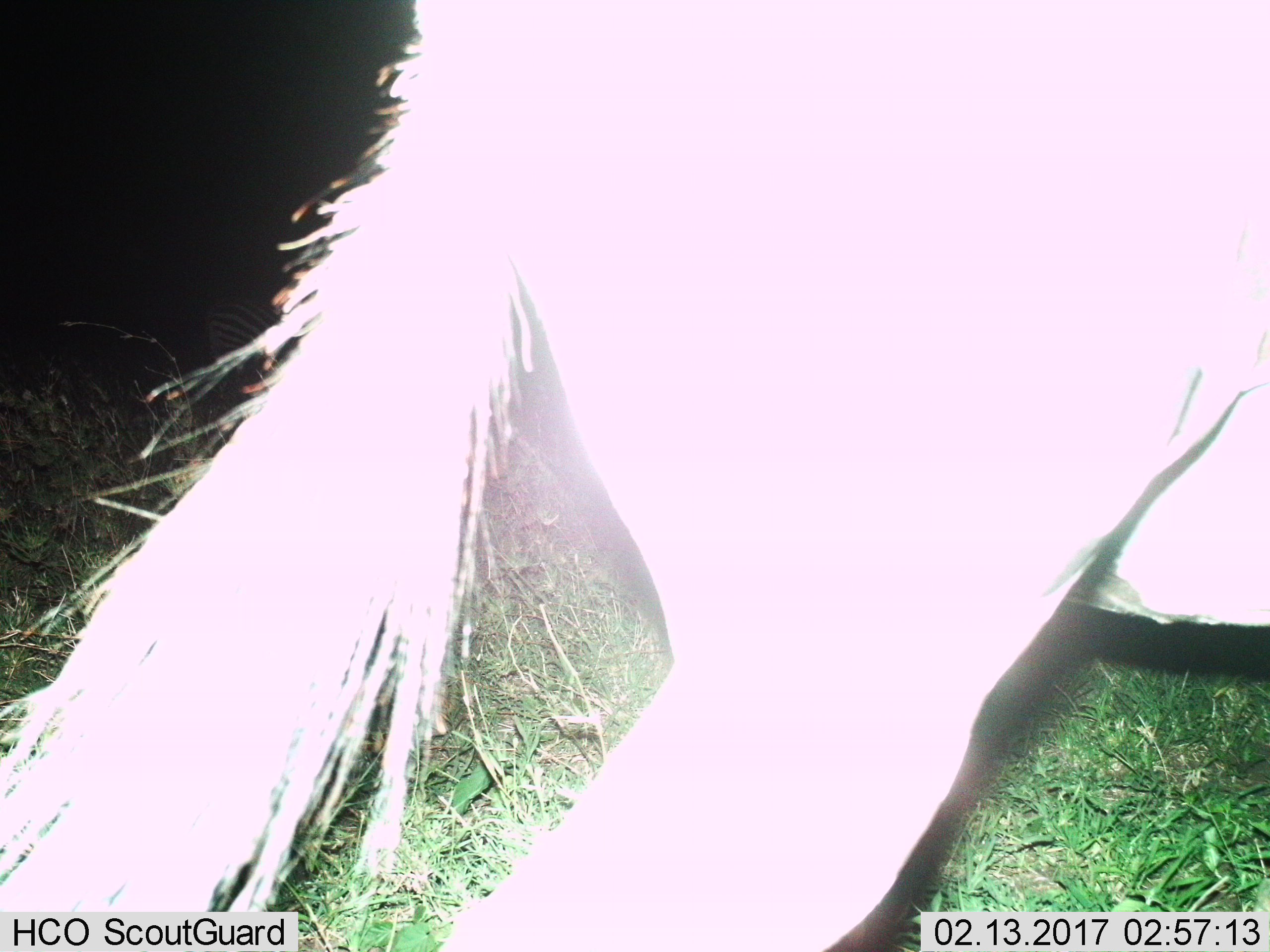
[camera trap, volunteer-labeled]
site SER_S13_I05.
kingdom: Animalia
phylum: Chordata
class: Mammalia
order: Perissodactyla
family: Equidae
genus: Equus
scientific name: Equus quagga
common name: plains zebra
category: zebraplains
Zebraplains (plains zebra) (Equus quagga), count 2. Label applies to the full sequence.